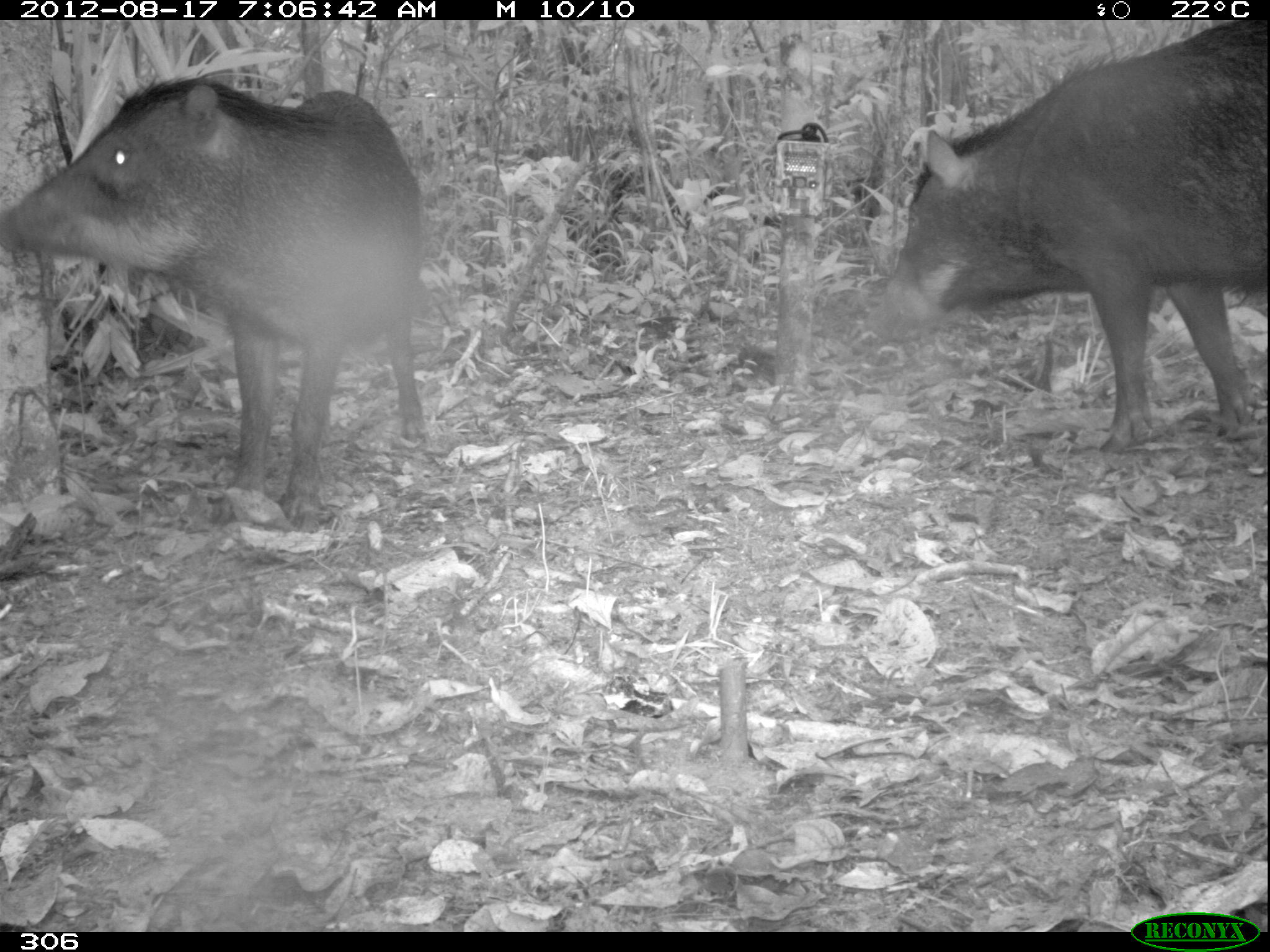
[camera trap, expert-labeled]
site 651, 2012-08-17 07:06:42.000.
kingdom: Animalia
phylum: Chordata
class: Mammalia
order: Artiodactyla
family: Tayassuidae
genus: Tayassu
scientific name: Tayassu pecari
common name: white-lipped peccary